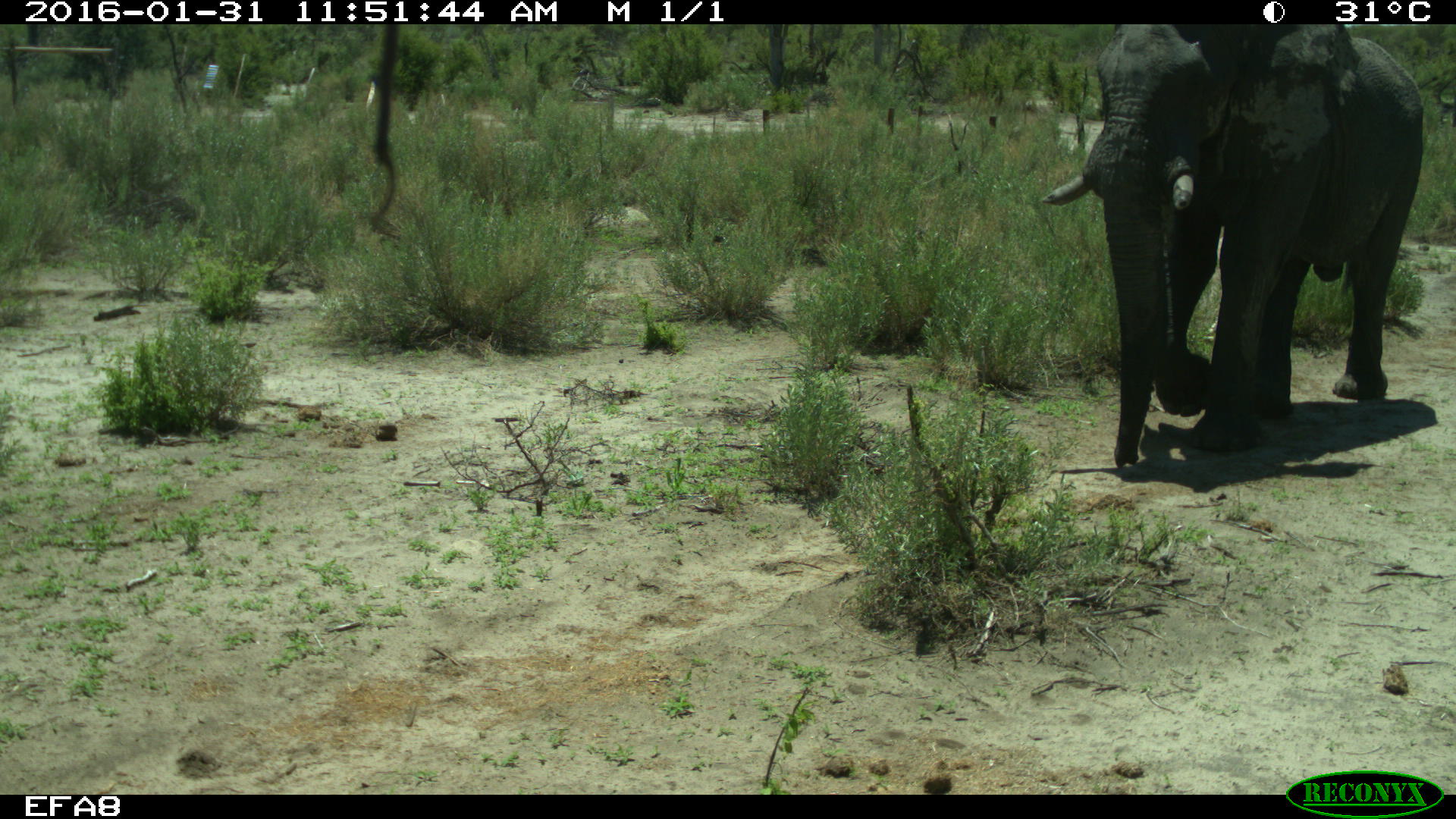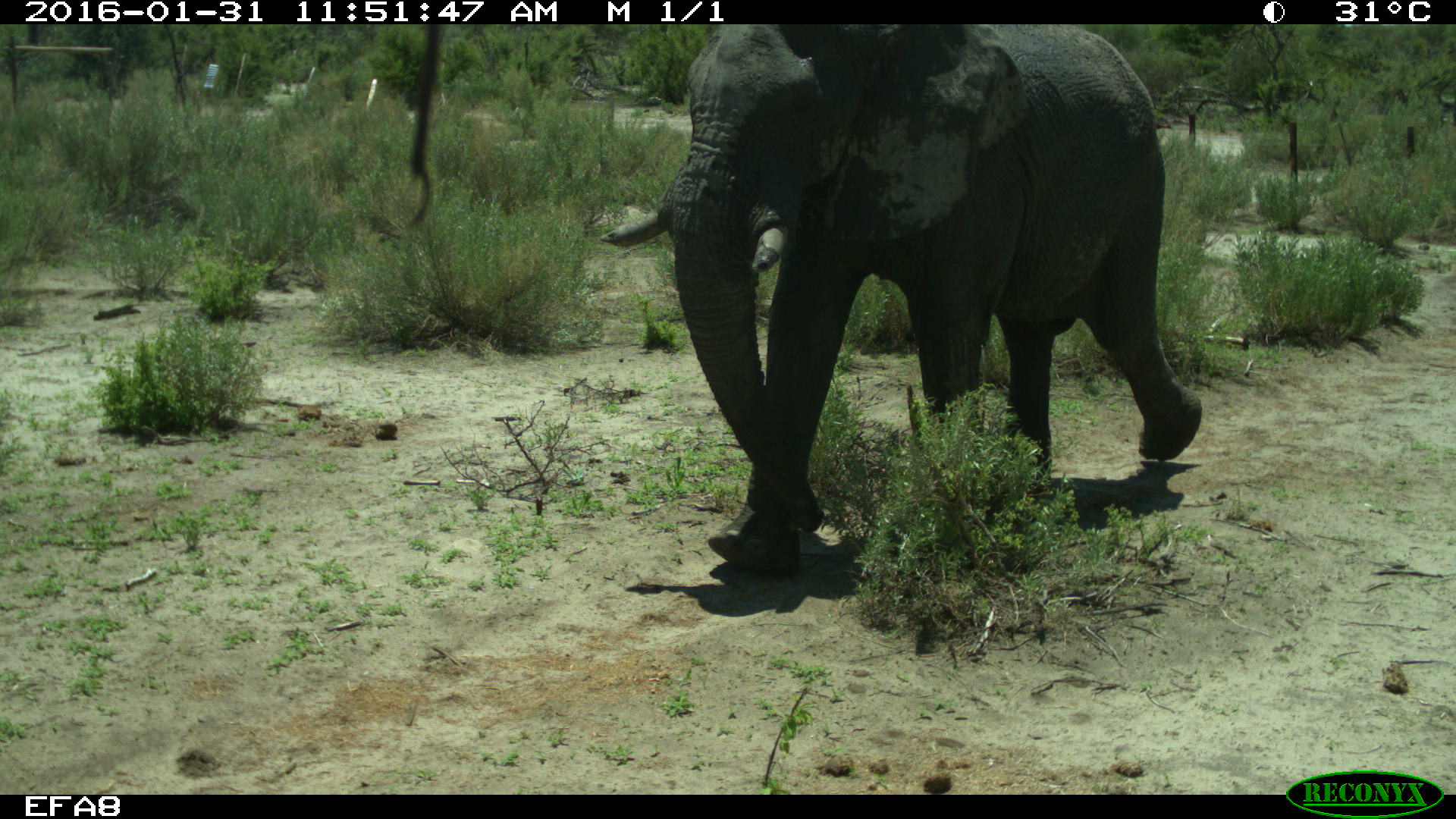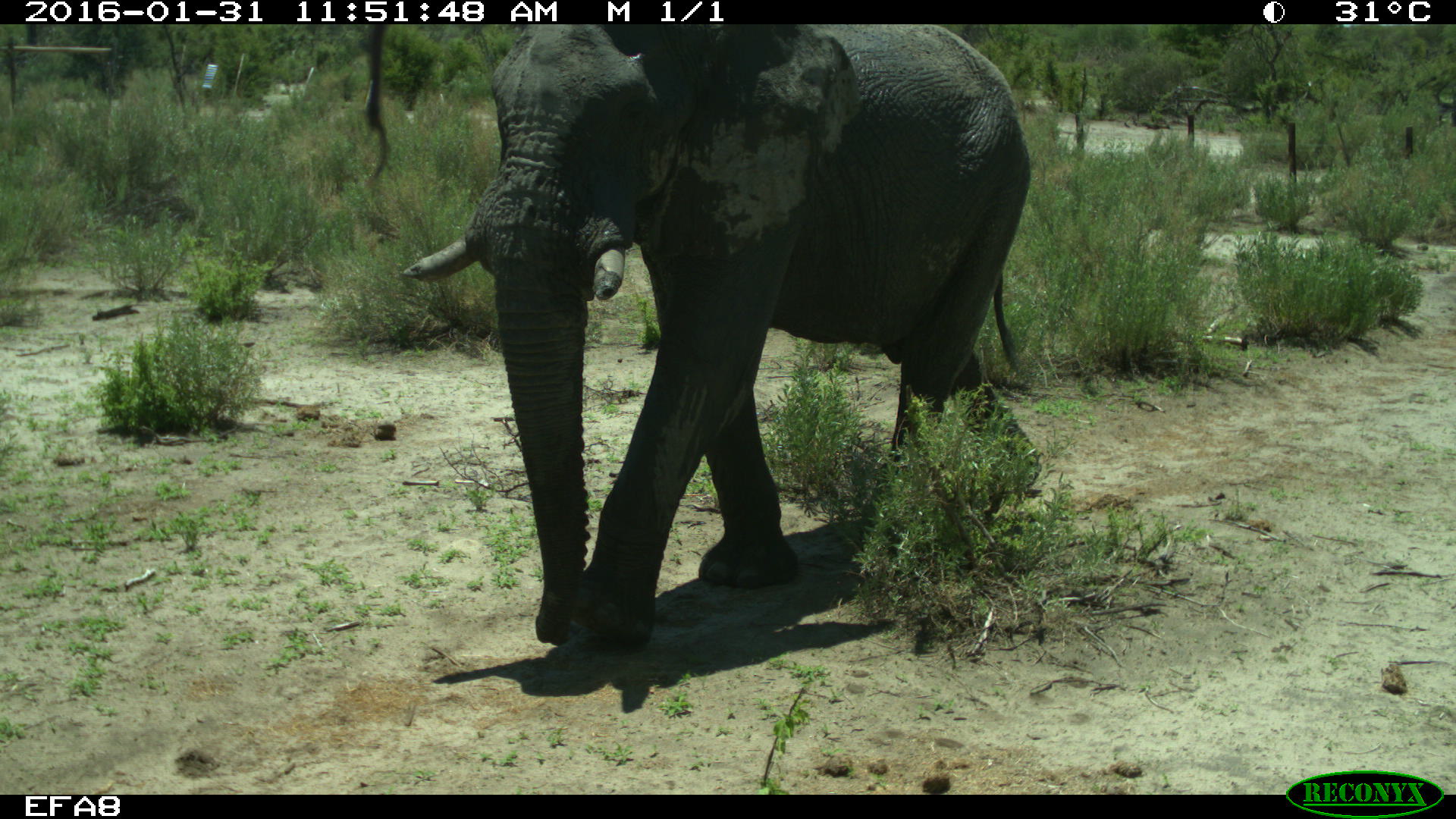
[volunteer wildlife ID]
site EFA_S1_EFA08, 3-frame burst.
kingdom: Animalia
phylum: Chordata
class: Mammalia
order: Proboscidea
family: Elephantidae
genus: Loxodonta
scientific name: Loxodonta africana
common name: african bush elephant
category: elephant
Elephant (african bush elephant) (Loxodonta africana), count 1. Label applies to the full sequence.